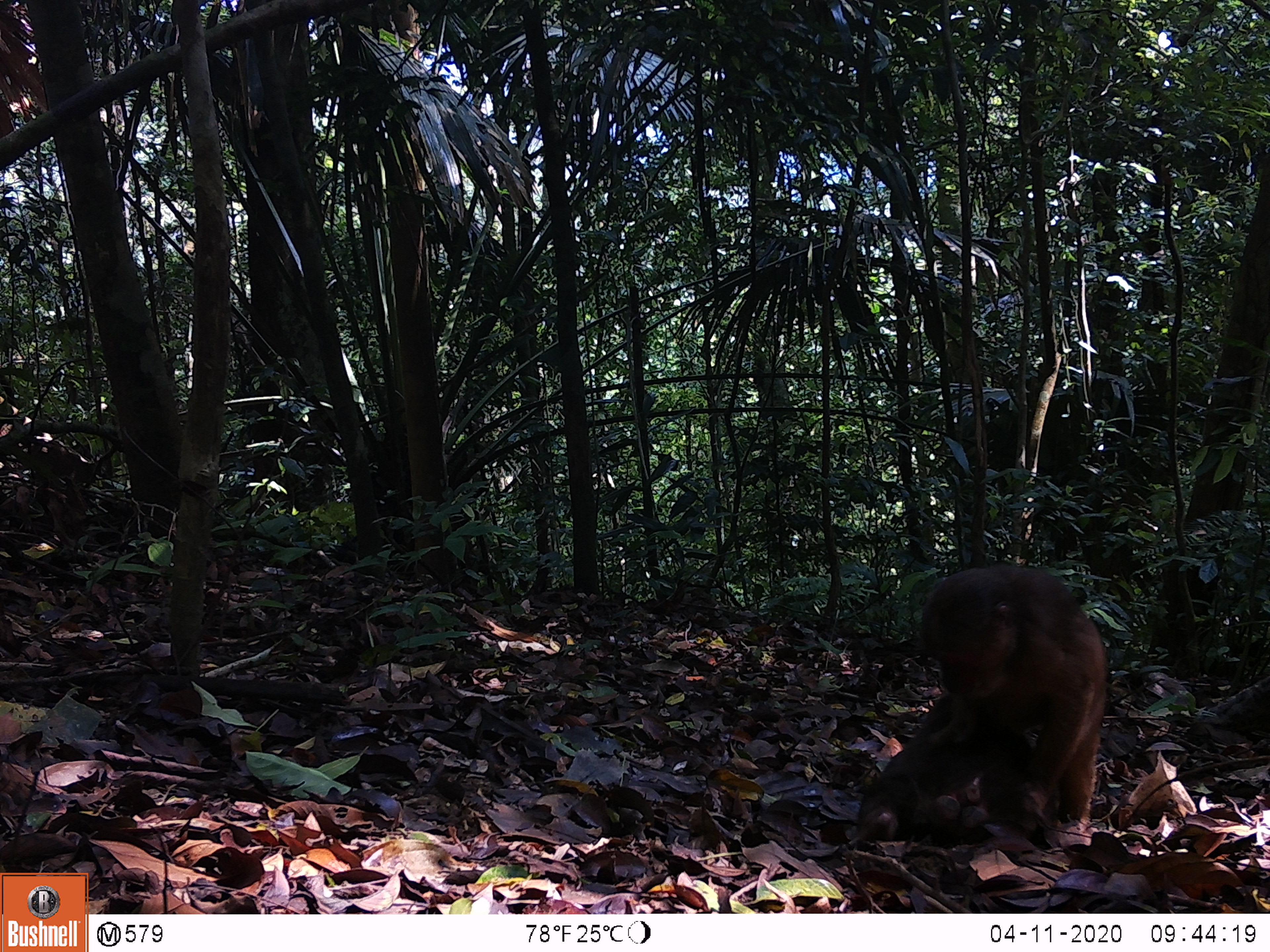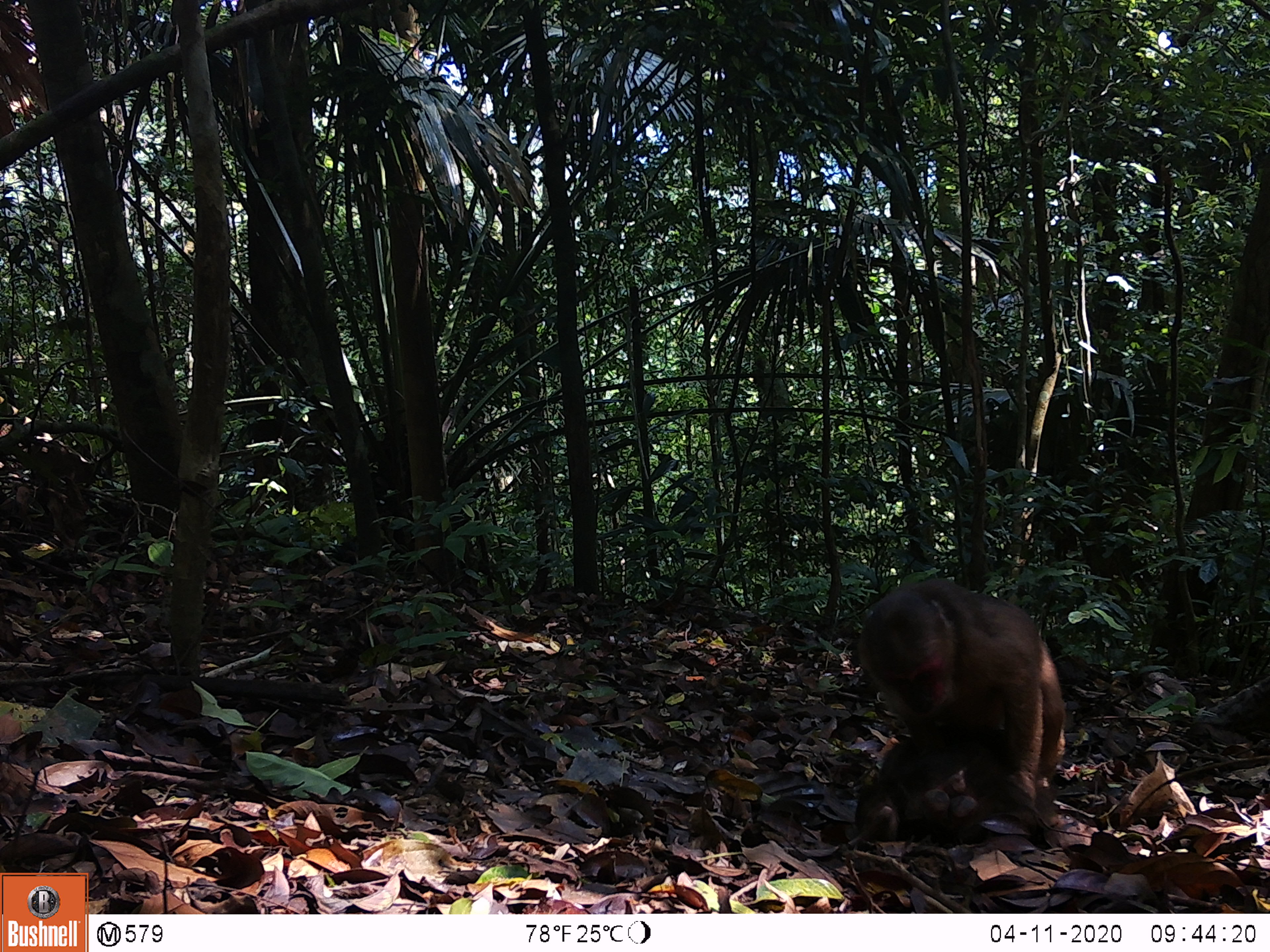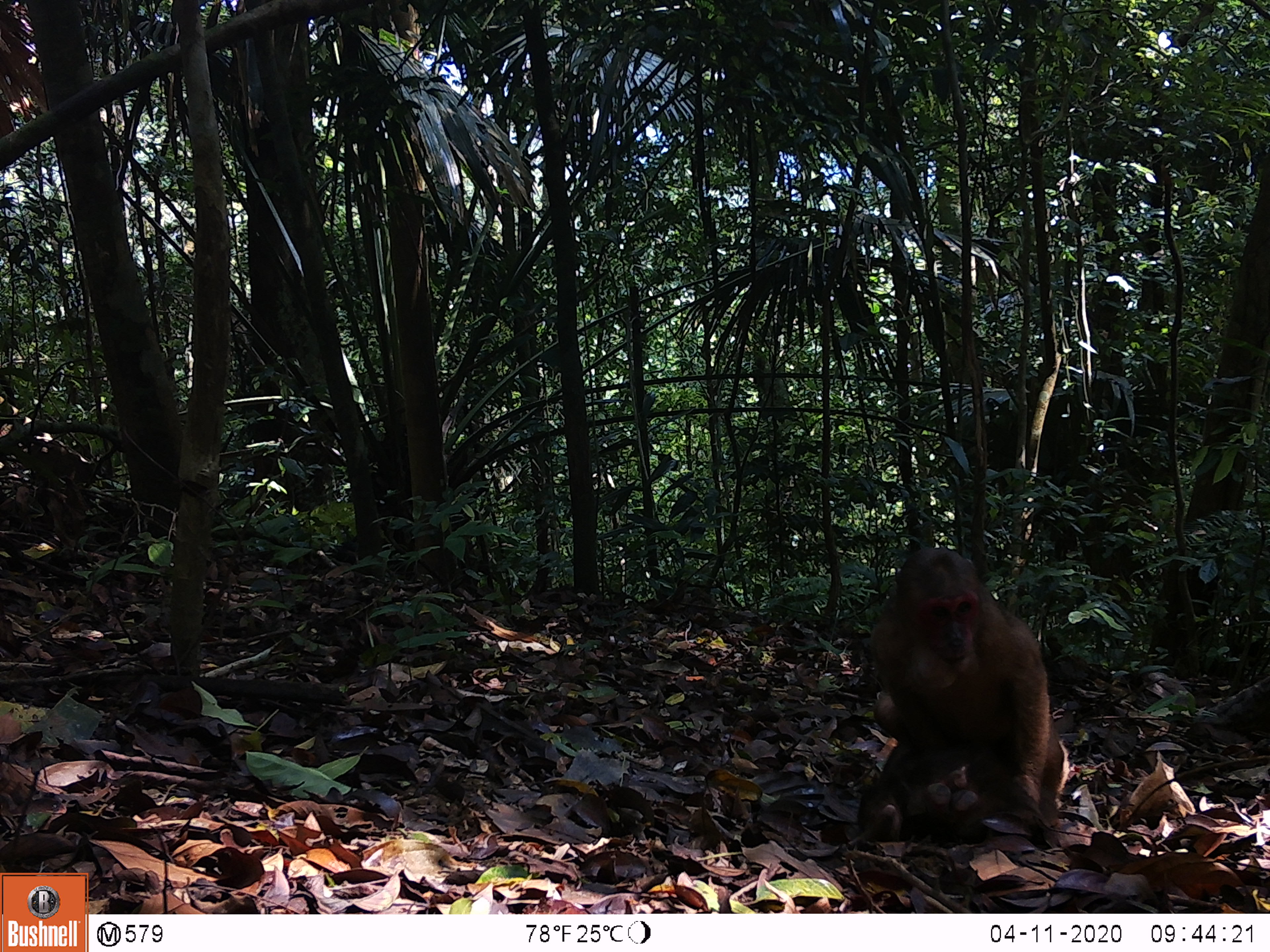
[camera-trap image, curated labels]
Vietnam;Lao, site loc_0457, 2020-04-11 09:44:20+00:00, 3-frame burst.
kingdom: Animalia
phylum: Chordata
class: Mammalia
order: Primates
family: Cercopithecidae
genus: Macaca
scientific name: Macaca arctoides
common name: stump-tailed macaque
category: stump tailed macaque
Stump tailed macaque (stump-tailed macaque) (Macaca arctoides). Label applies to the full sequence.